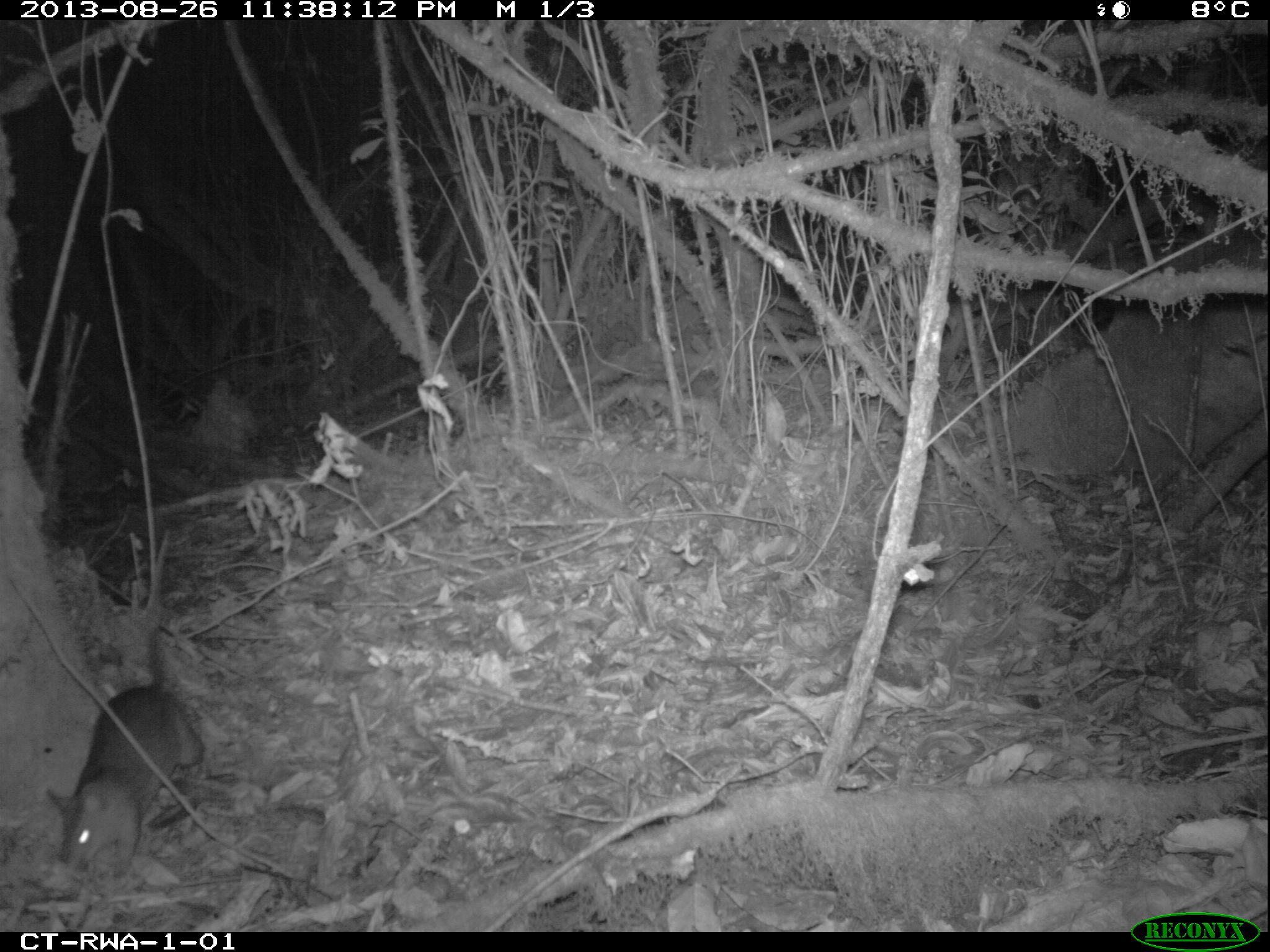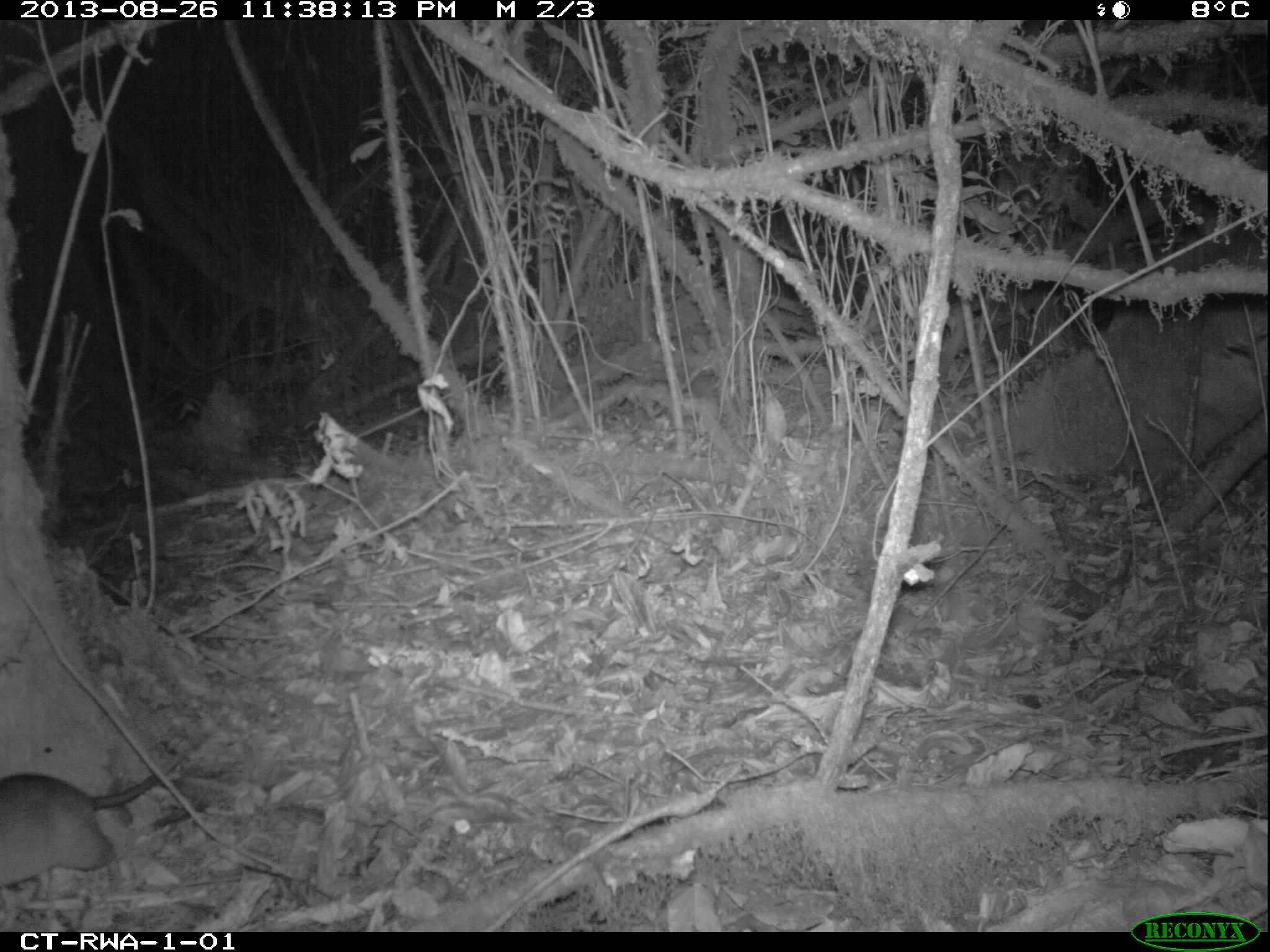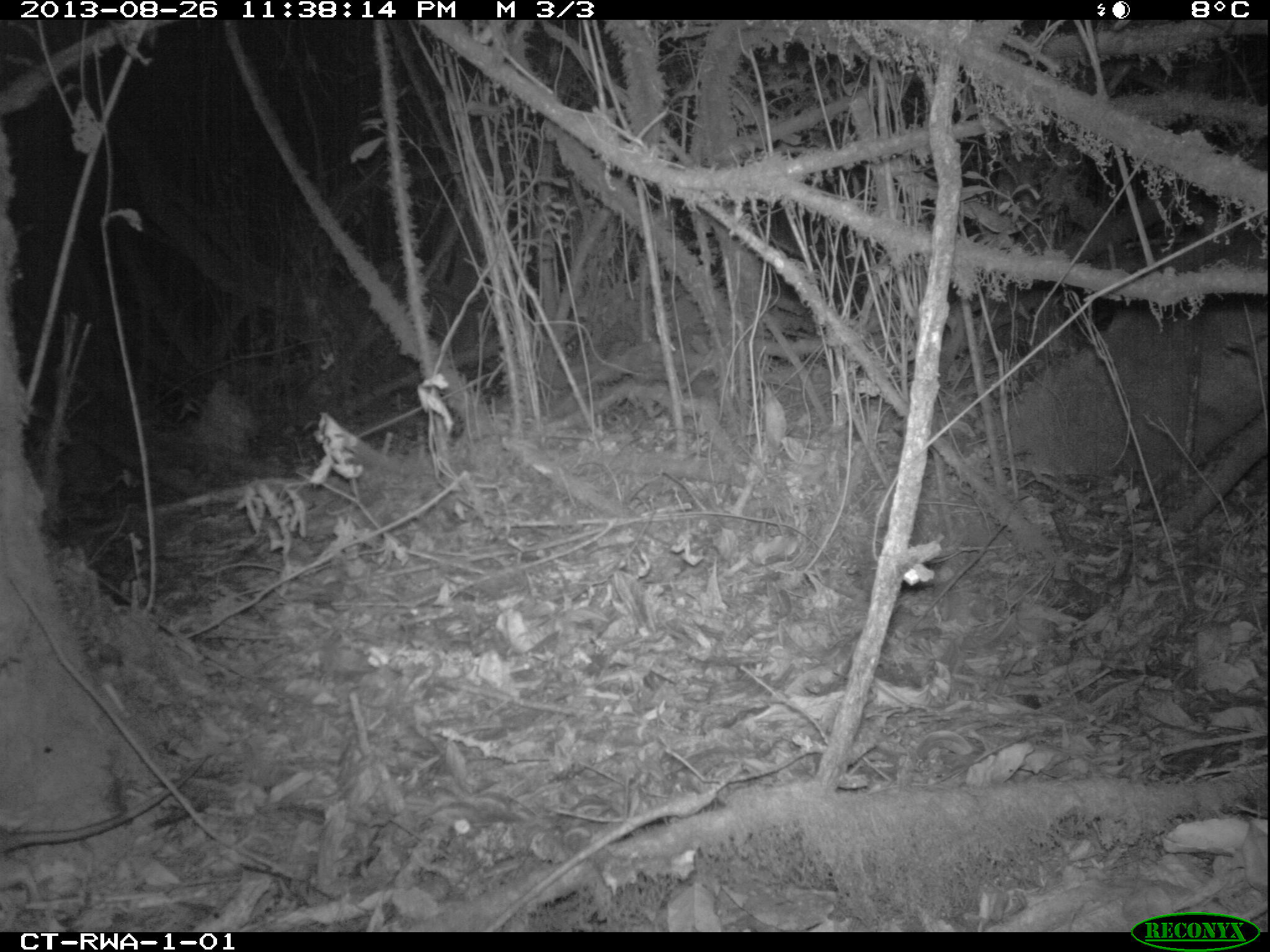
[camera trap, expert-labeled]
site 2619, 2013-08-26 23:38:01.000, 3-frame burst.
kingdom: Animalia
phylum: Chordata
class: Mammalia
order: Rodentia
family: Nesomyidae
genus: Cricetomys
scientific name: Cricetomys gambianus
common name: african giant pouched rat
Cricetomys gambianus (african giant pouched rat), count 1.